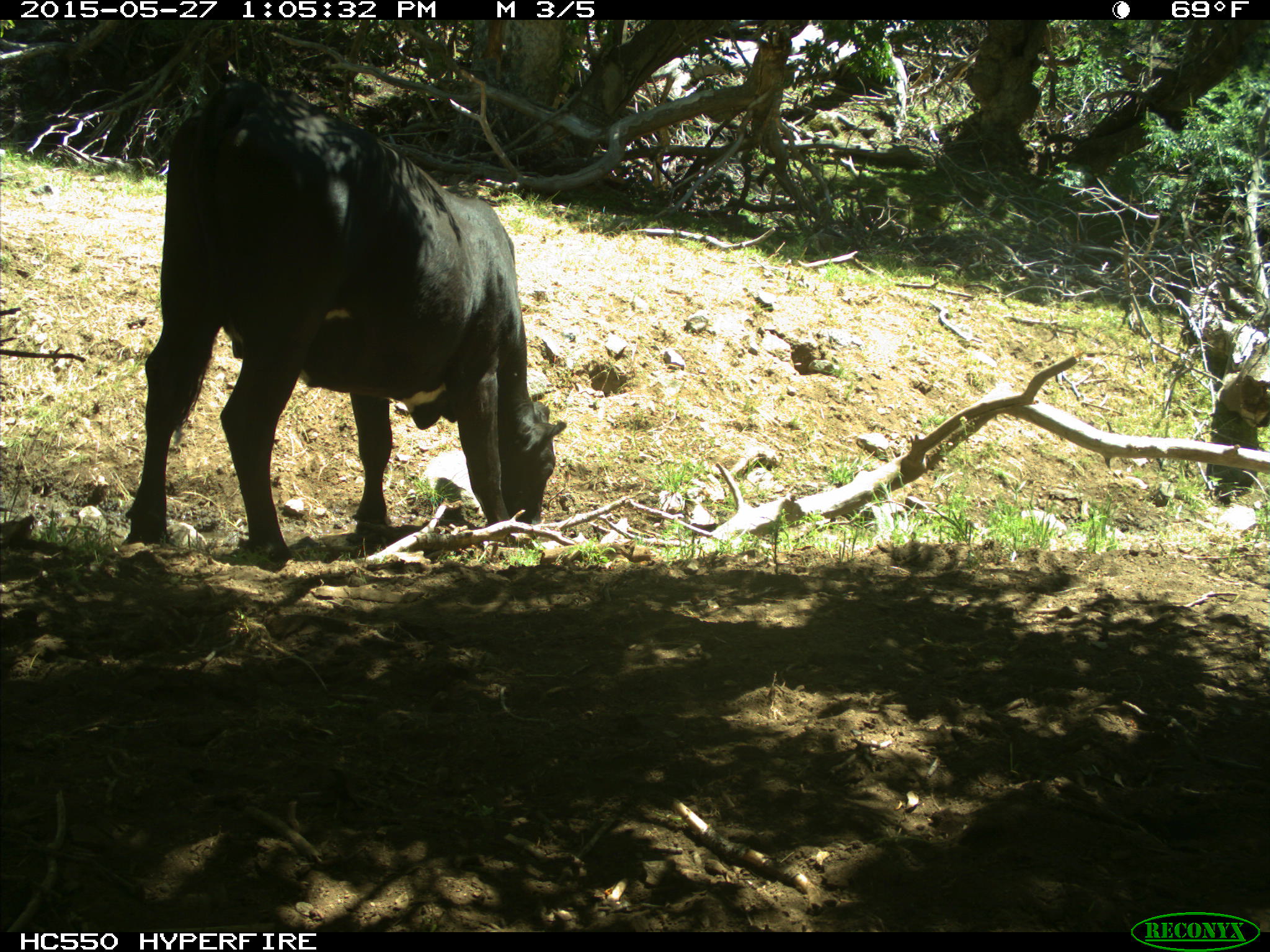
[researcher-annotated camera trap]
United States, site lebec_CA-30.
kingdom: Animalia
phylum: Chordata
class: Mammalia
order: Artiodactyla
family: Bovidae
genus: Bos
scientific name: Bos taurus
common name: domestic cow